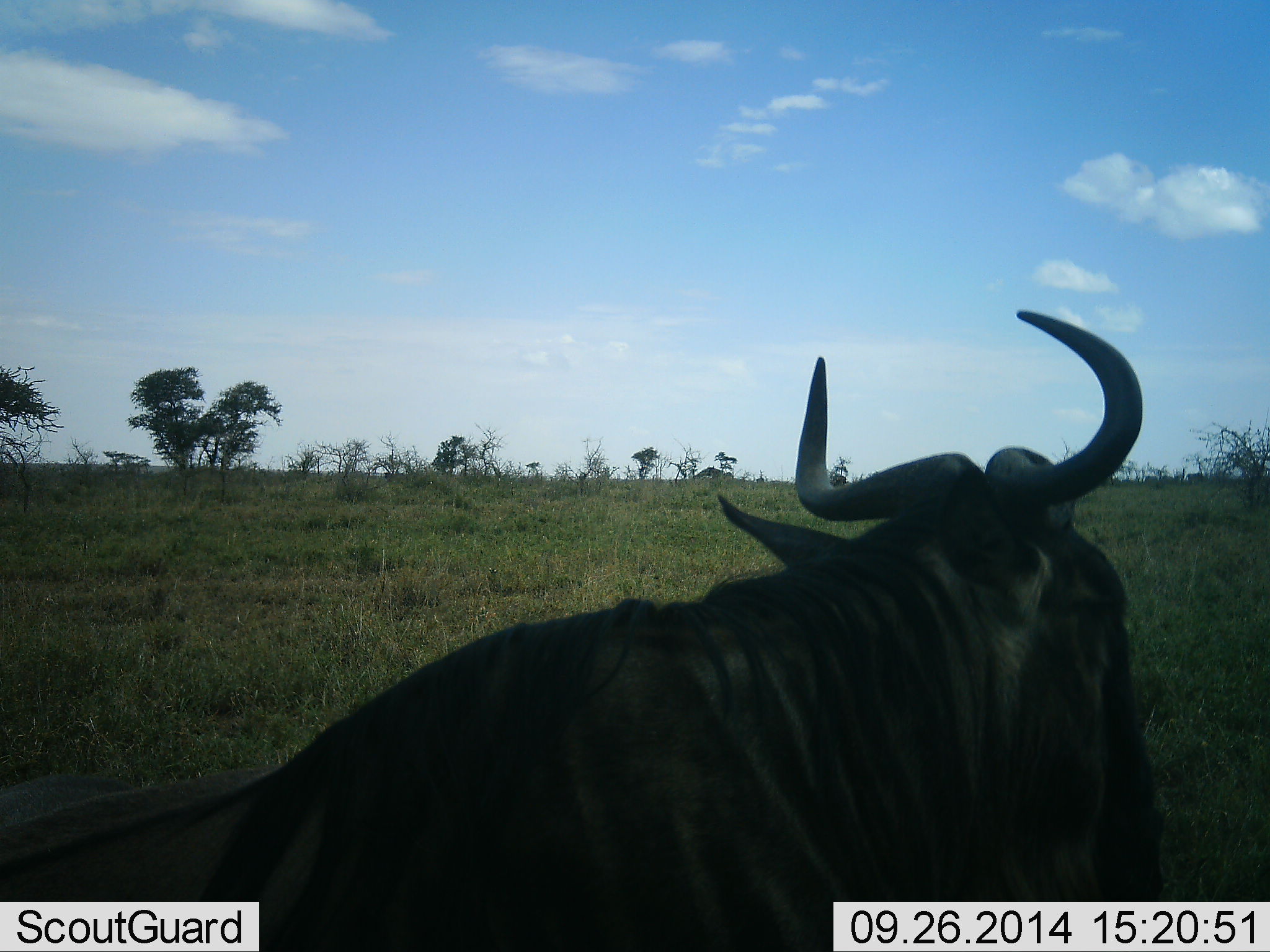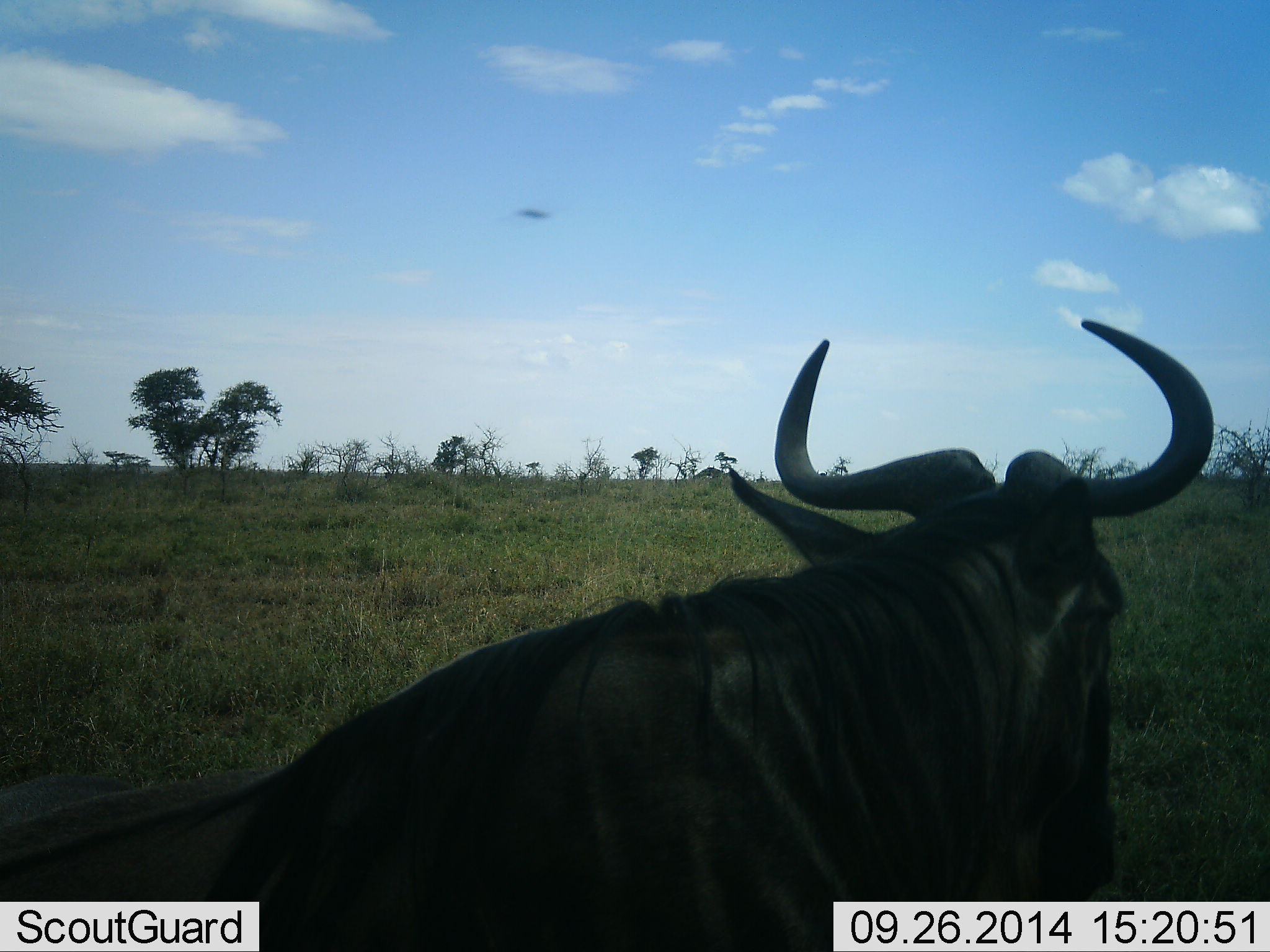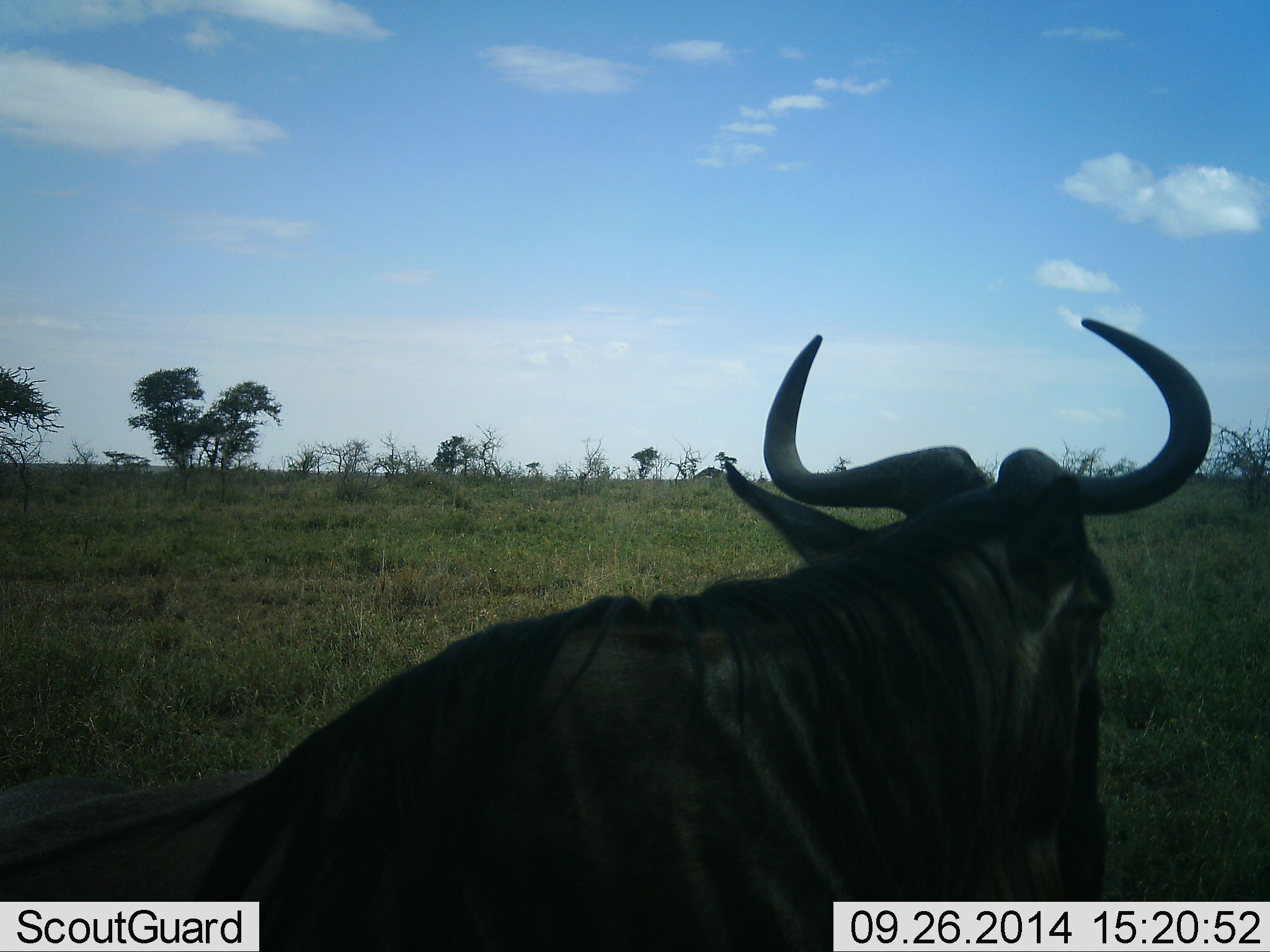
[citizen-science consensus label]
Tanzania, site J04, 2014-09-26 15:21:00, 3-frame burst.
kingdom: Animalia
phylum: Chordata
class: Mammalia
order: Artiodactyla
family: Bovidae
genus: Connochaetes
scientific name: Connochaetes taurinus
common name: blue wildebeest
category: wildebeest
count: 1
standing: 31%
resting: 69%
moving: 0%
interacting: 0%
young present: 0%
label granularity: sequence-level